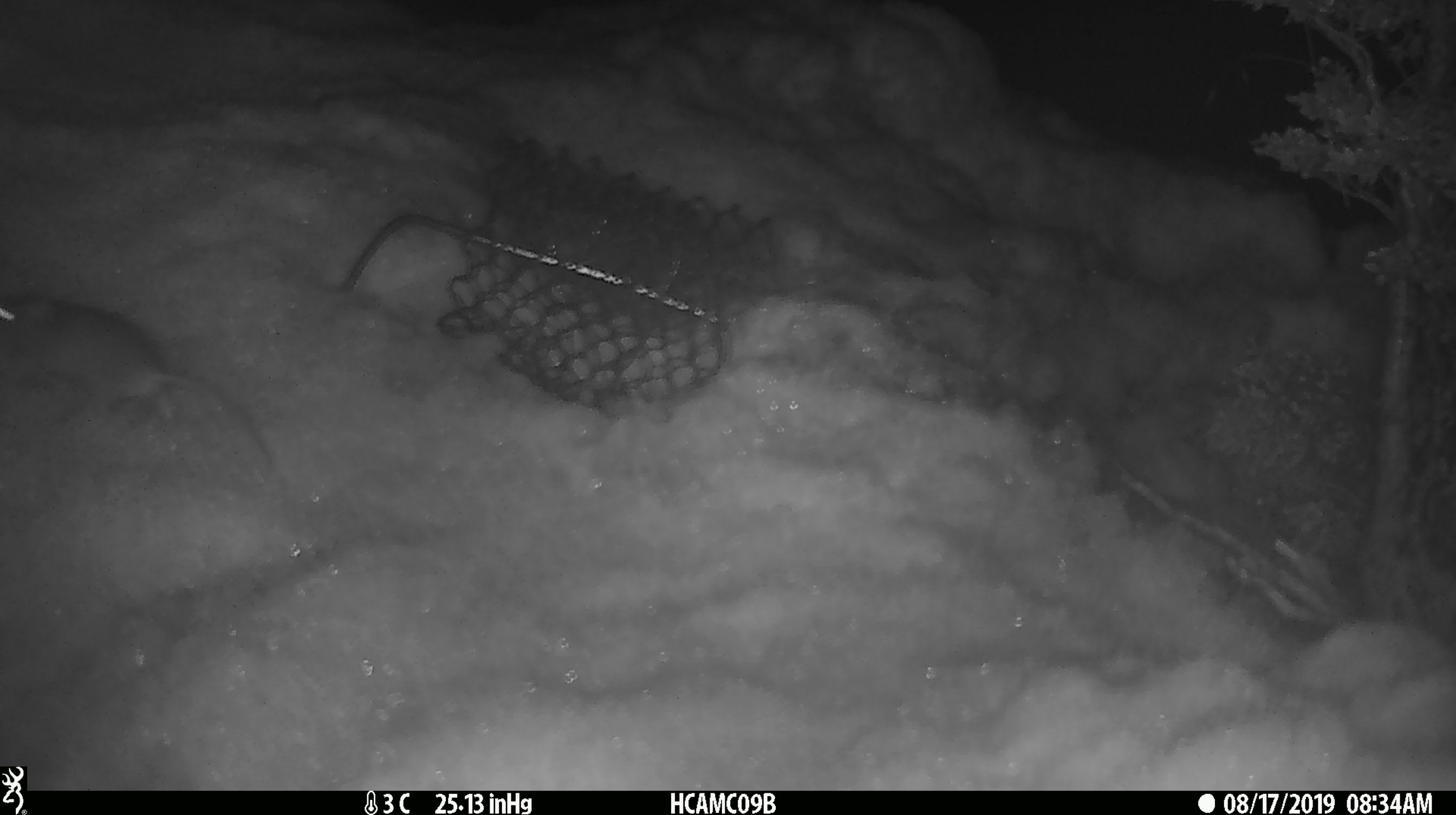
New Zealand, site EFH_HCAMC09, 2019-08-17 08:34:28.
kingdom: Animalia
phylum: Chordata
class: Mammalia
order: Rodentia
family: Muridae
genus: Mus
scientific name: Mus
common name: mouse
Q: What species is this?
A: Mouse (Mus).